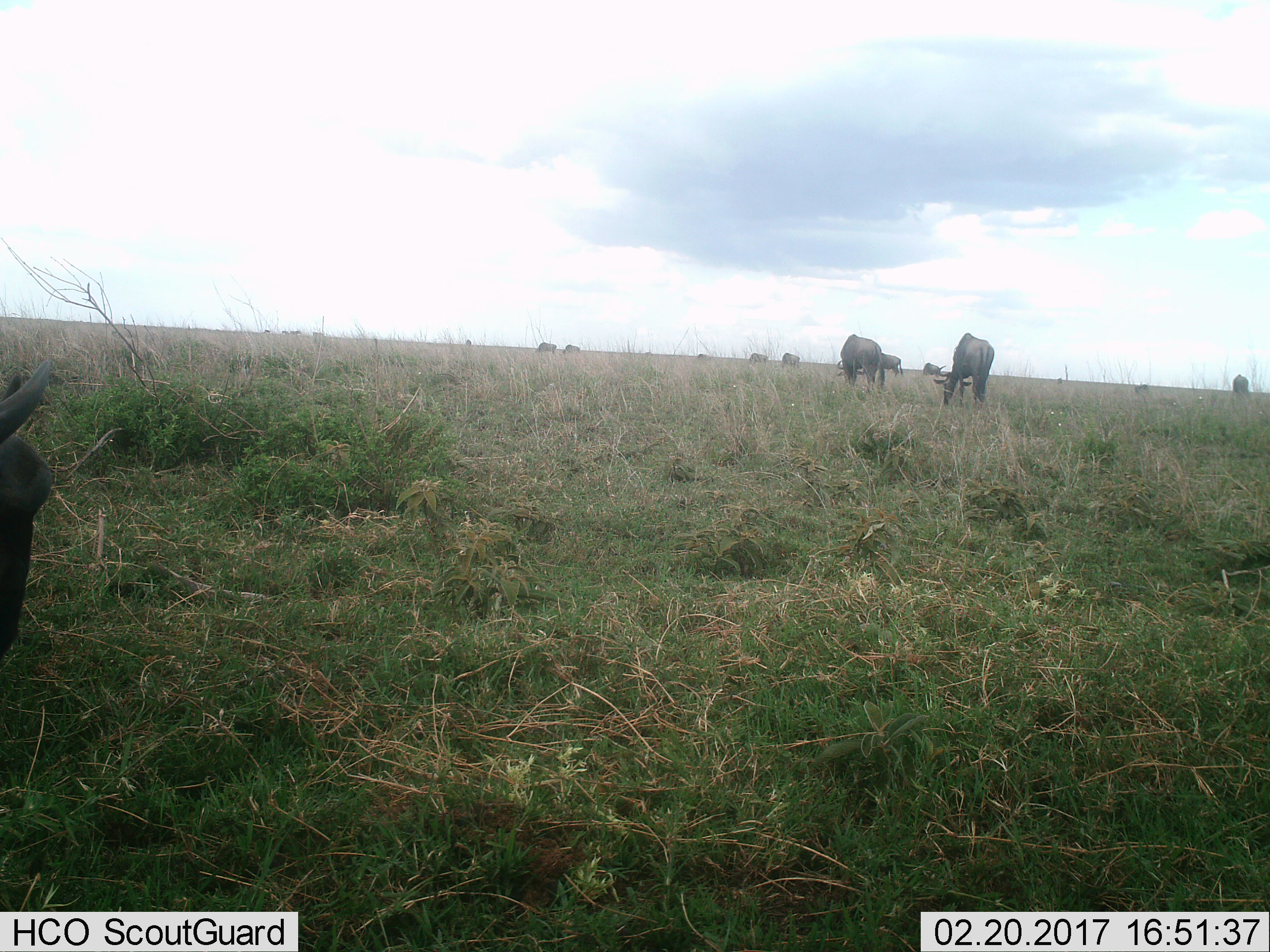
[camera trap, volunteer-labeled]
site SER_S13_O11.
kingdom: Animalia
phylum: Chordata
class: Mammalia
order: Artiodactyla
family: Bovidae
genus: Connochaetes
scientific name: Connochaetes taurinus taurinus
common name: blue wildebeest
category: wildebeestblue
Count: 11-50.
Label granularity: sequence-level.